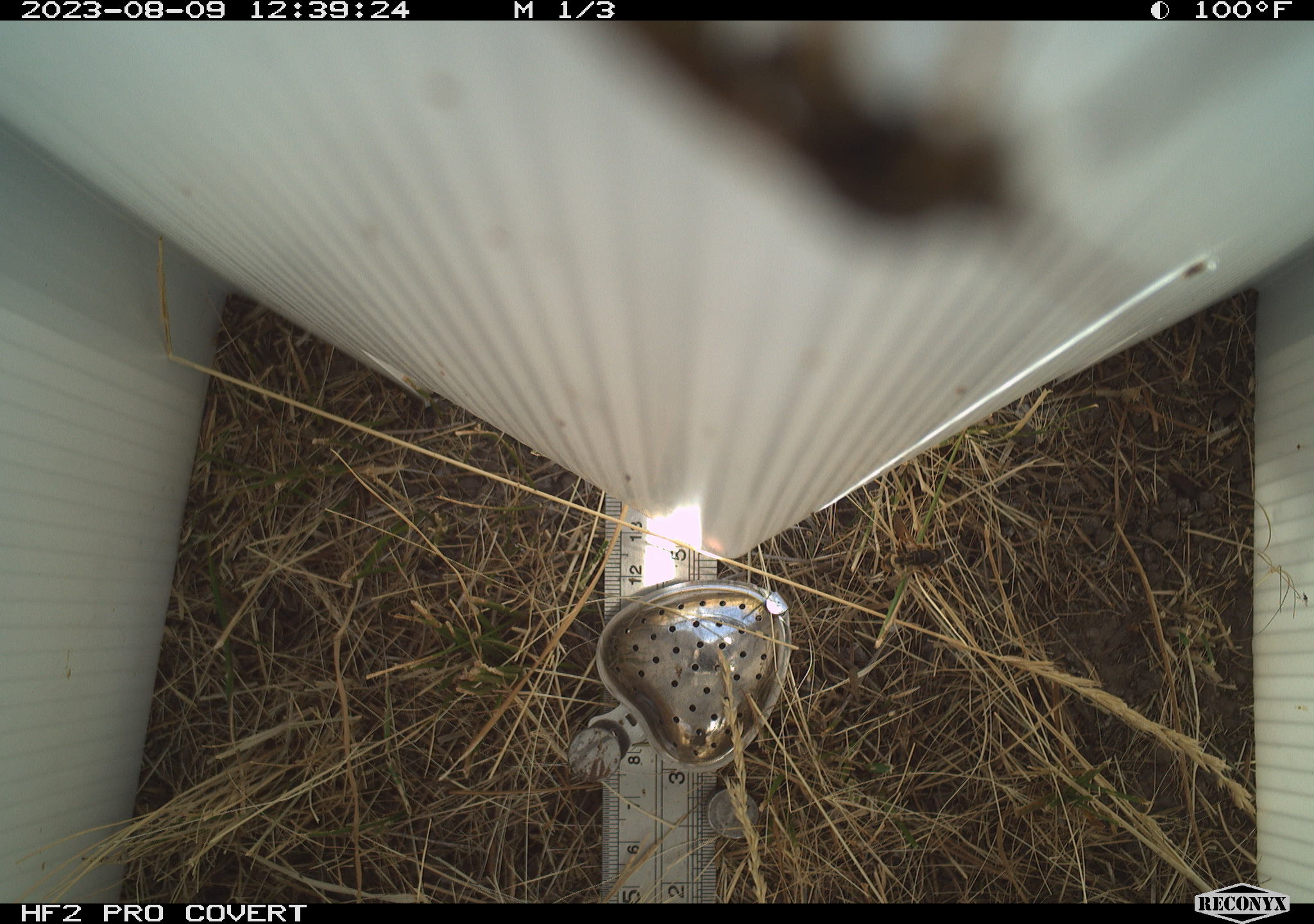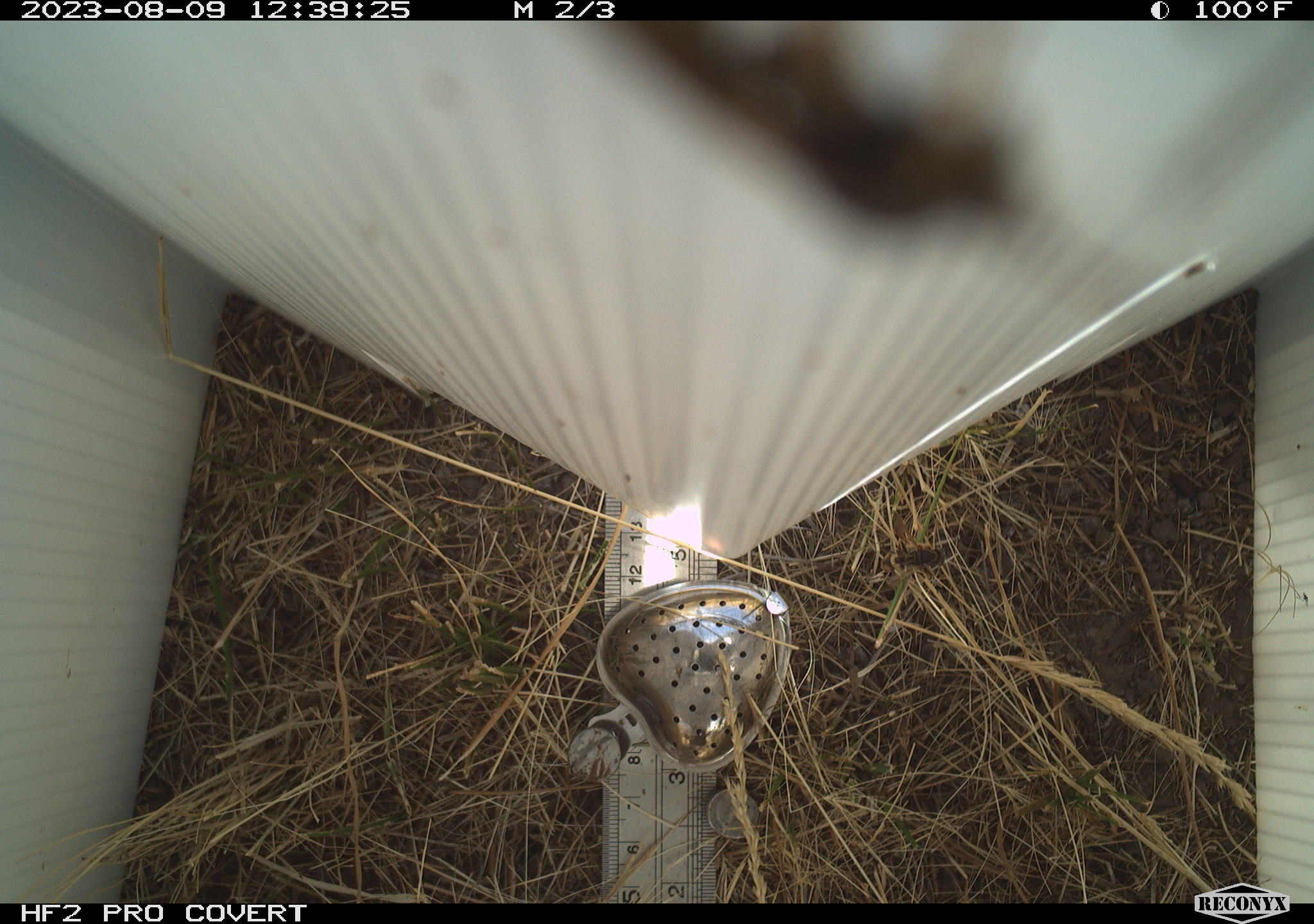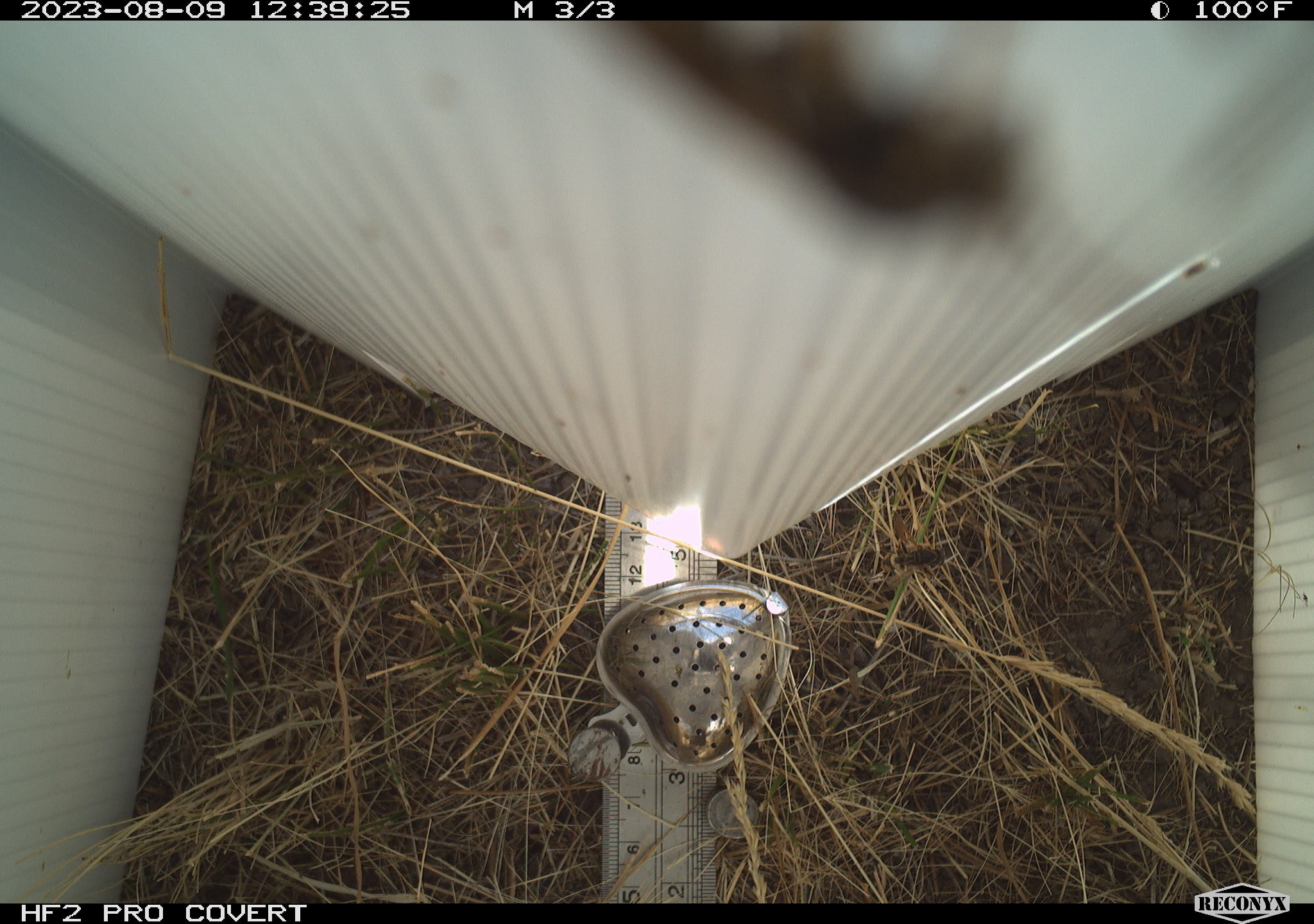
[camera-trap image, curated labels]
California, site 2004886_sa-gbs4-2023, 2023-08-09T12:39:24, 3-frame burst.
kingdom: Animalia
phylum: Arthropoda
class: Insecta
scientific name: Insecta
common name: insect